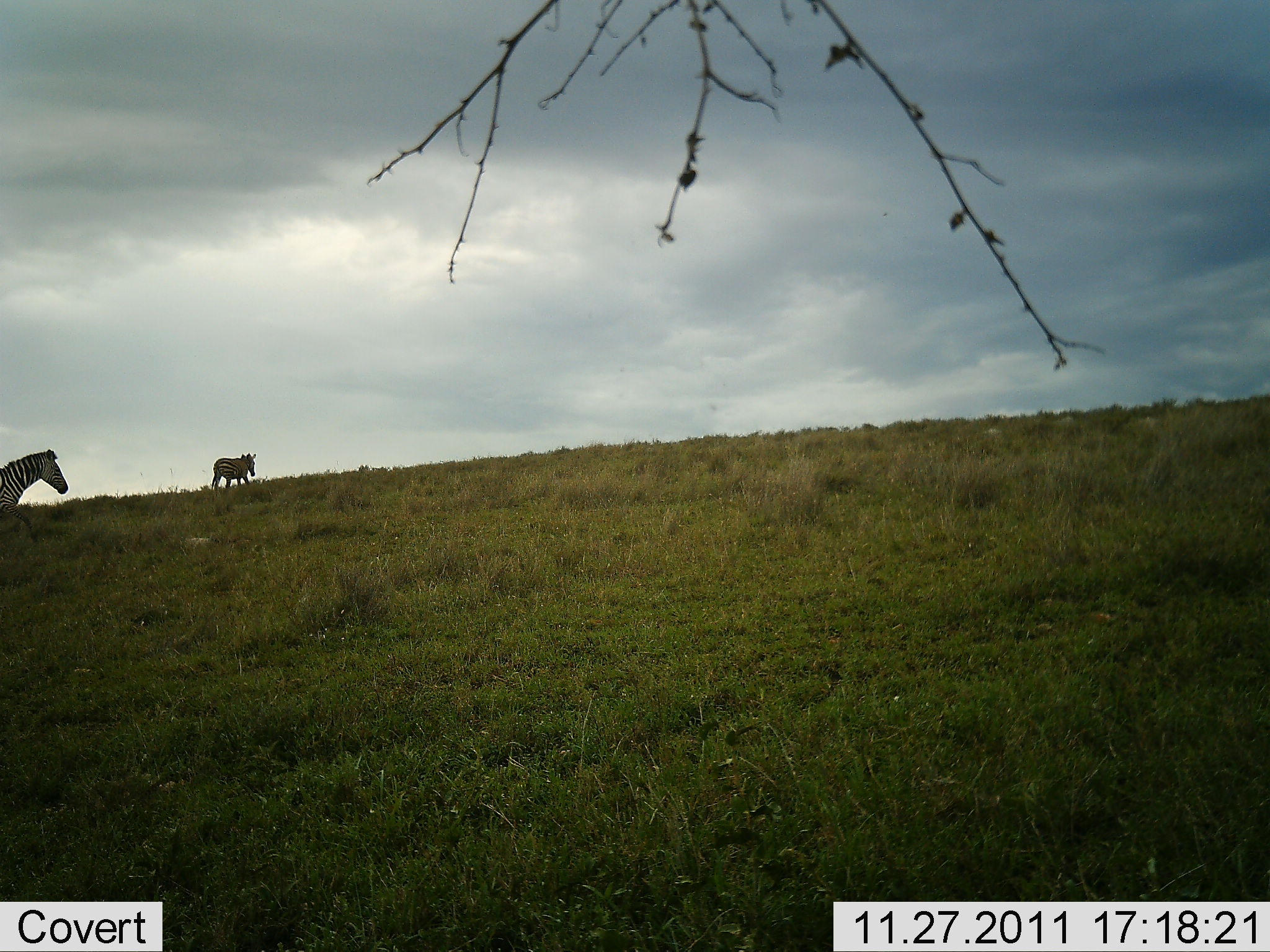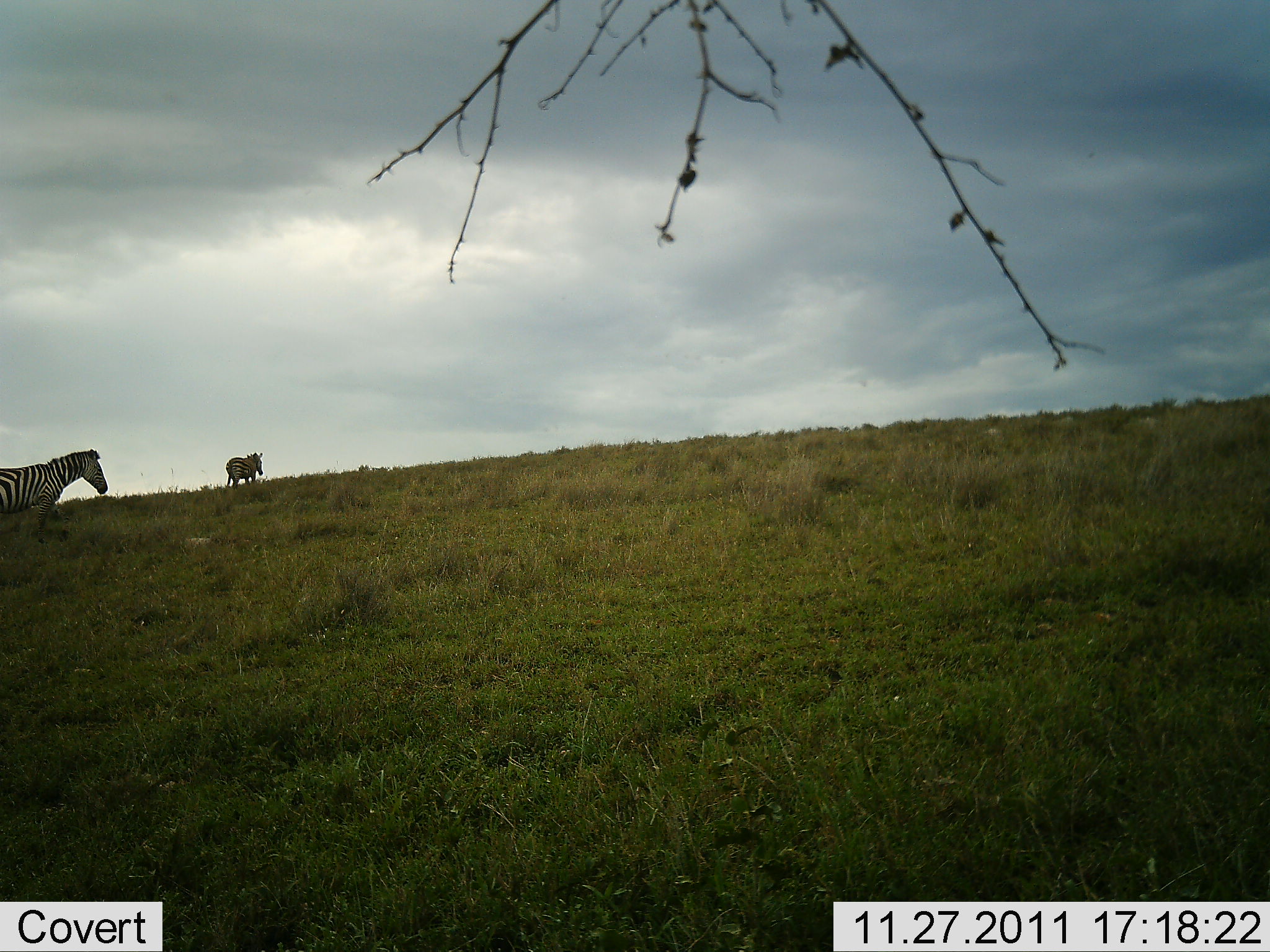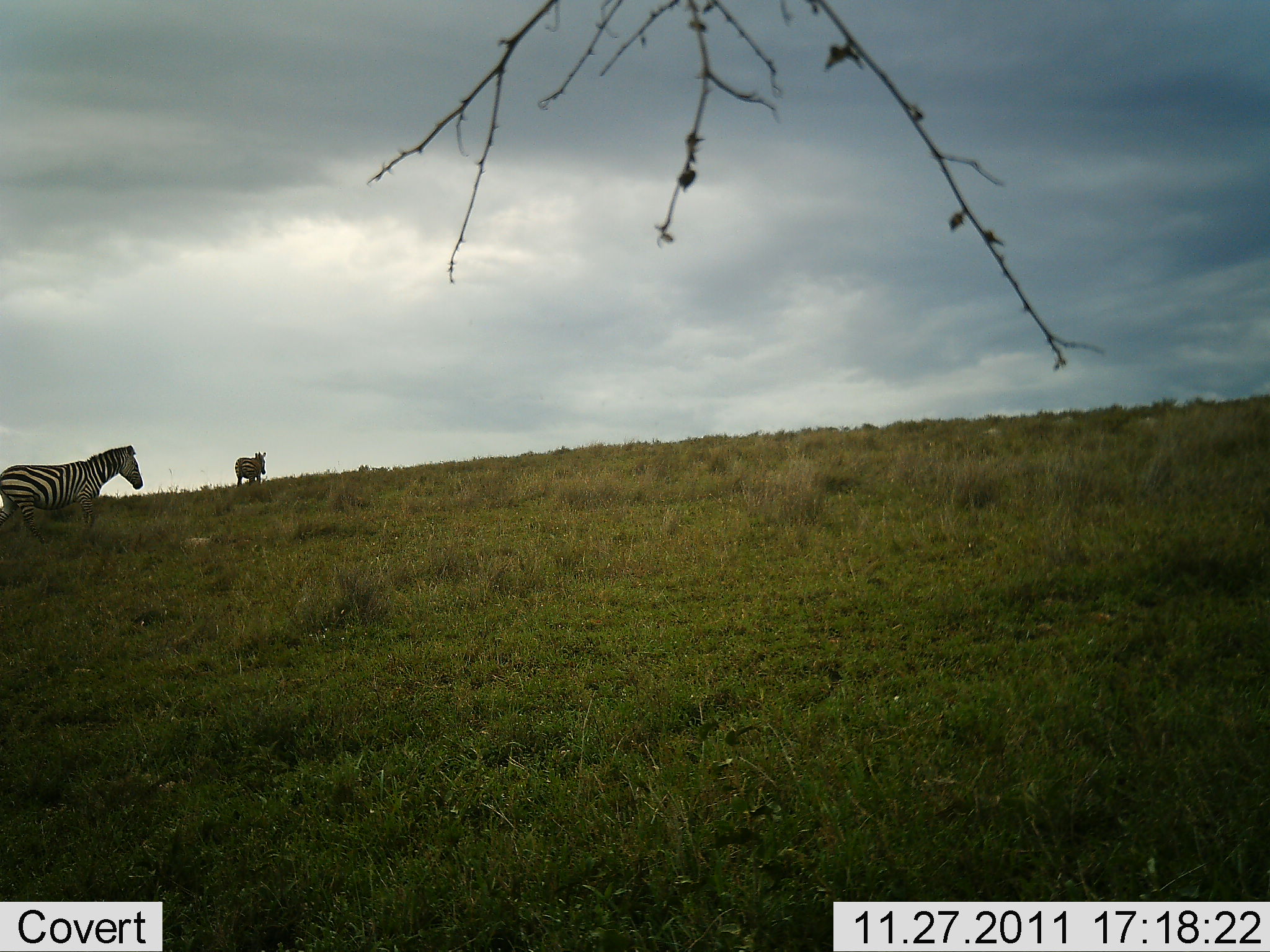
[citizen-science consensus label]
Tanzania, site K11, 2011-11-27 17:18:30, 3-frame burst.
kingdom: Animalia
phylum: Chordata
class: Mammalia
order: Perissodactyla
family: Equidae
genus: Equus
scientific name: Equus quagga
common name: plains zebra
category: zebra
Zebra (plains zebra) (Equus quagga), count 2. Behavior (volunteer vote fractions): standing 8%, resting 0%, moving 100%, interacting 0%. Young present (vote fraction): 0%. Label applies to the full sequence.